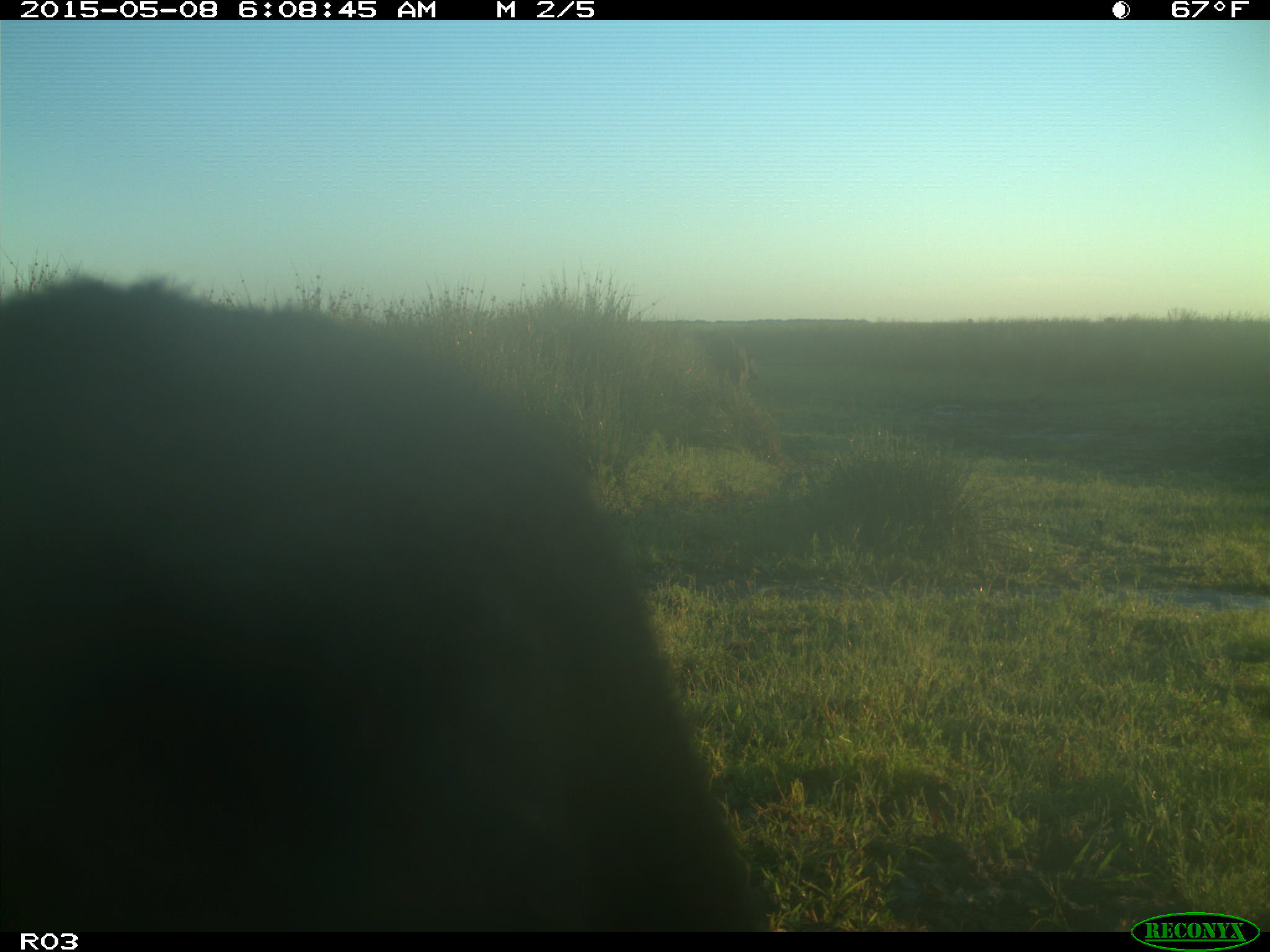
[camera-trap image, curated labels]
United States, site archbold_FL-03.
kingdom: Animalia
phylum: Chordata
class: Mammalia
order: Artiodactyla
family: Bovidae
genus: Bos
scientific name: Bos taurus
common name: domestic cow